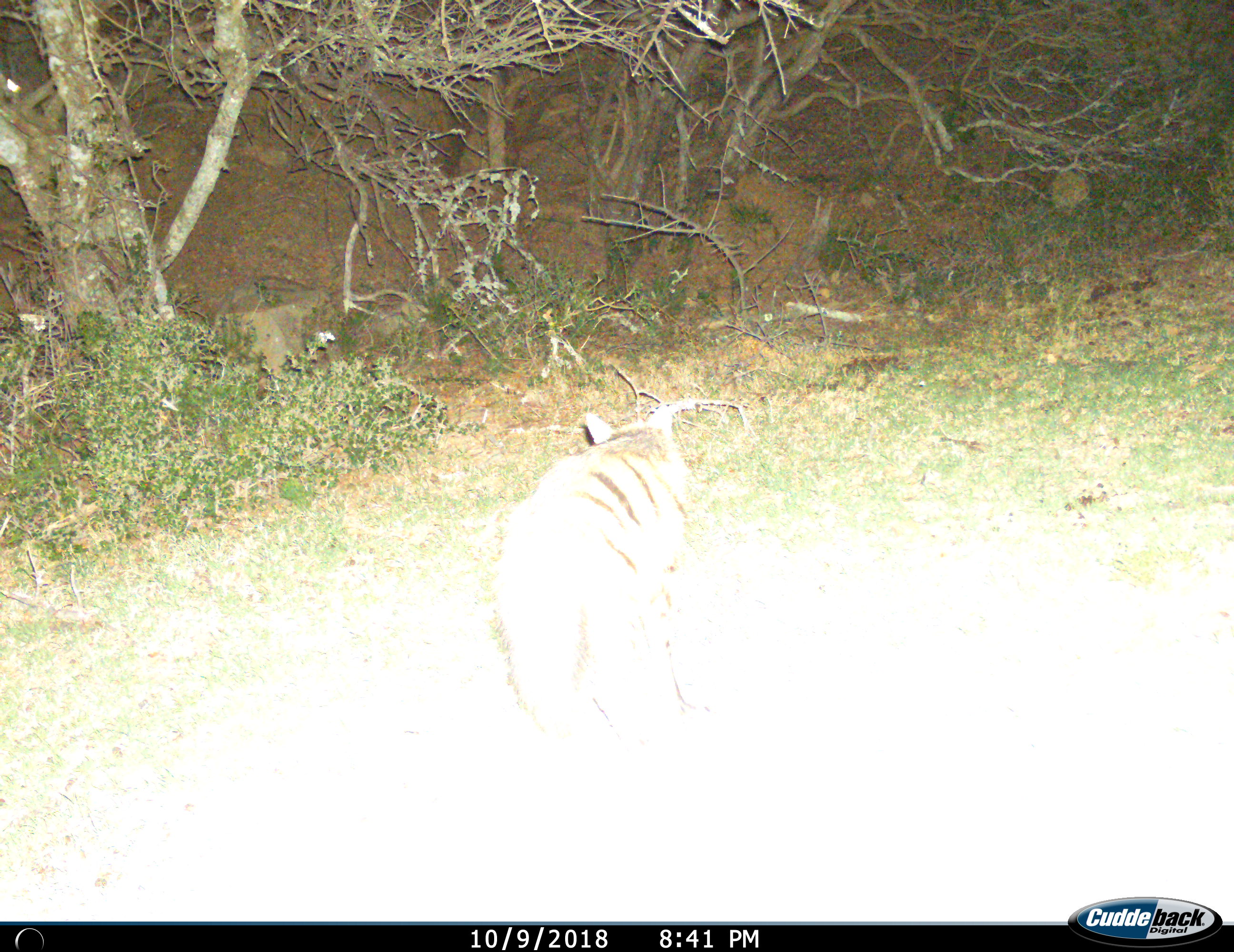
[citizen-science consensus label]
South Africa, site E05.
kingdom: Animalia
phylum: Chordata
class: Mammalia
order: Carnivora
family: Hyaenidae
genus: Proteles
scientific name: Proteles cristatus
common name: aardwolf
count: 1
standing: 11%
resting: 0%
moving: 89%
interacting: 0%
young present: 0%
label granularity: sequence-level